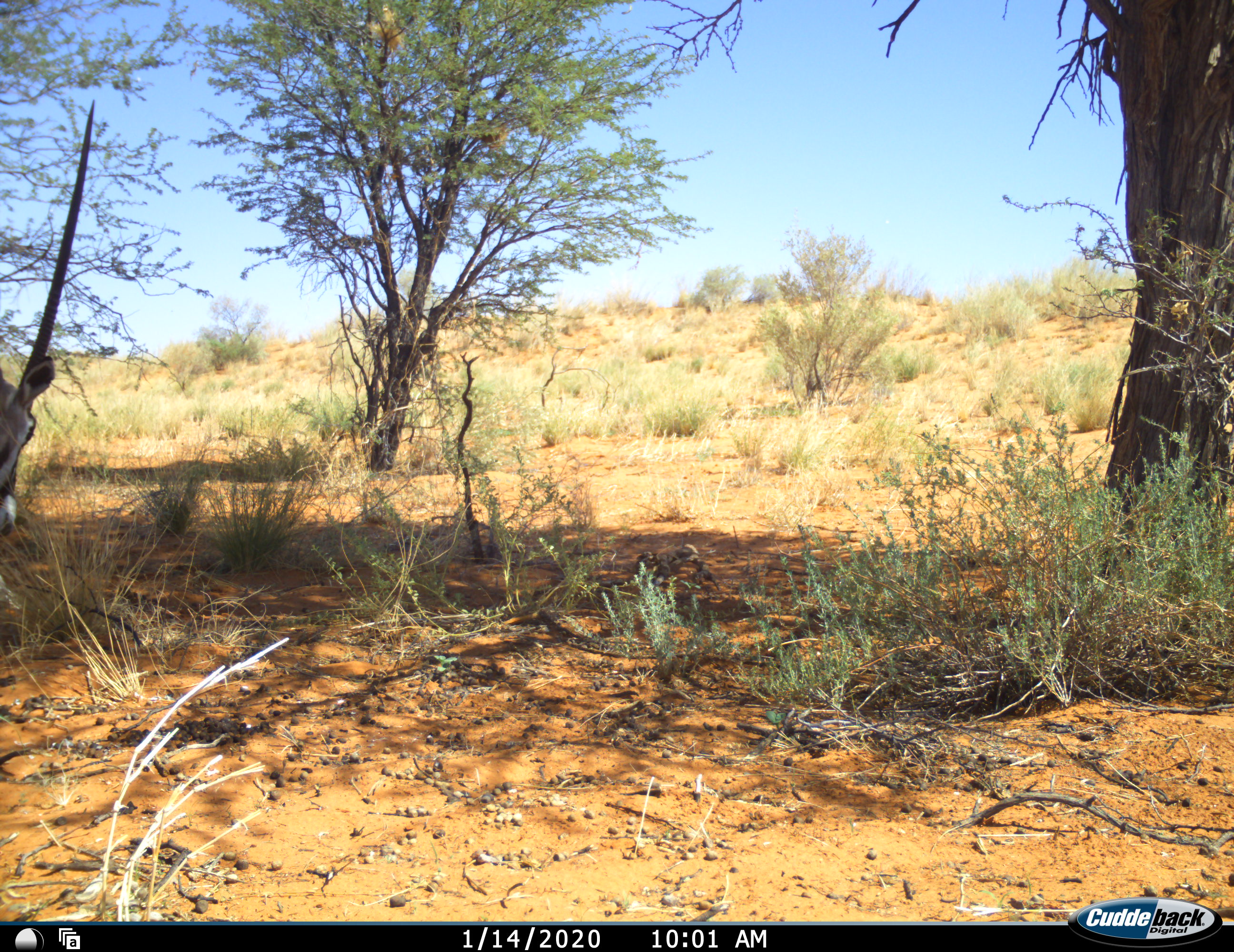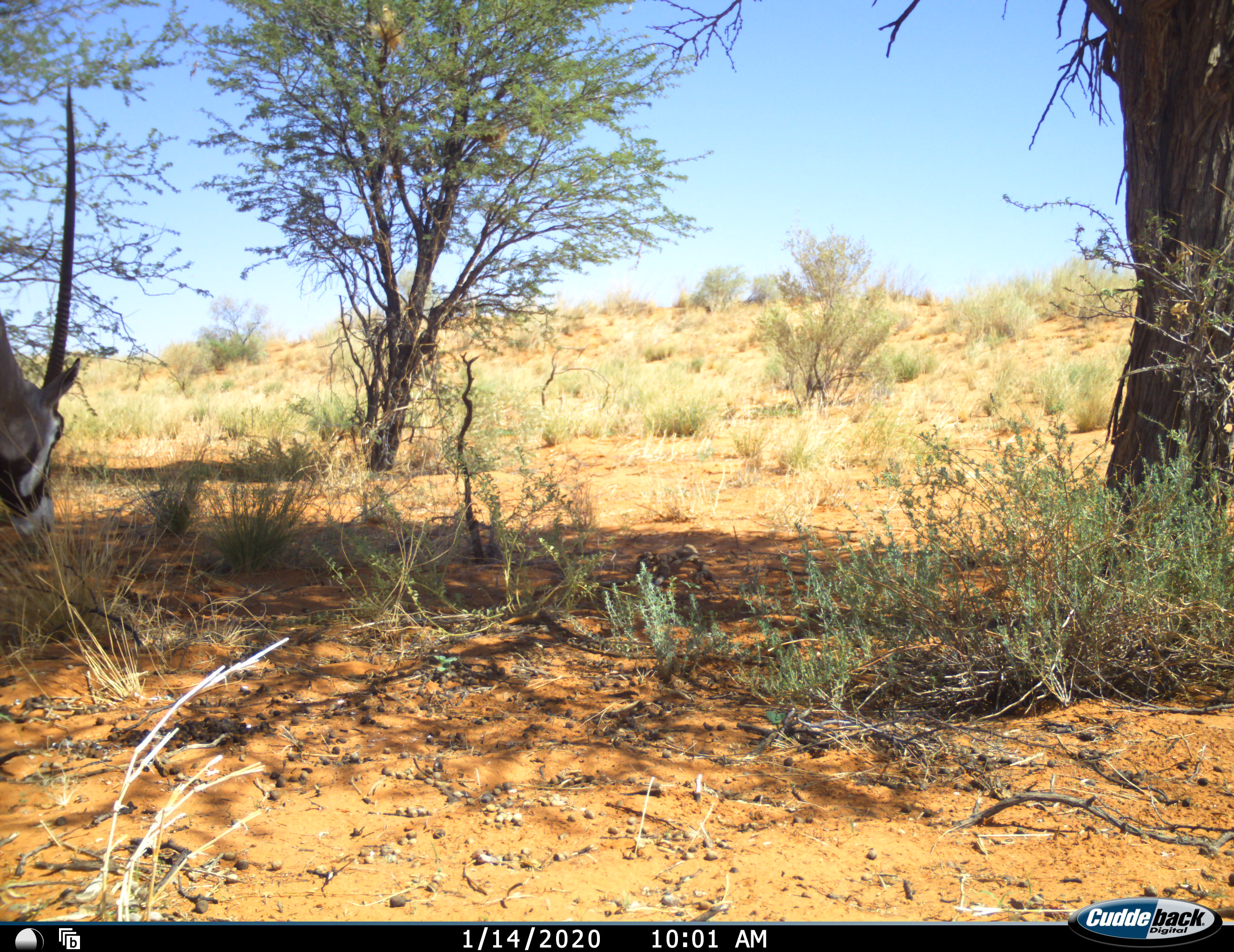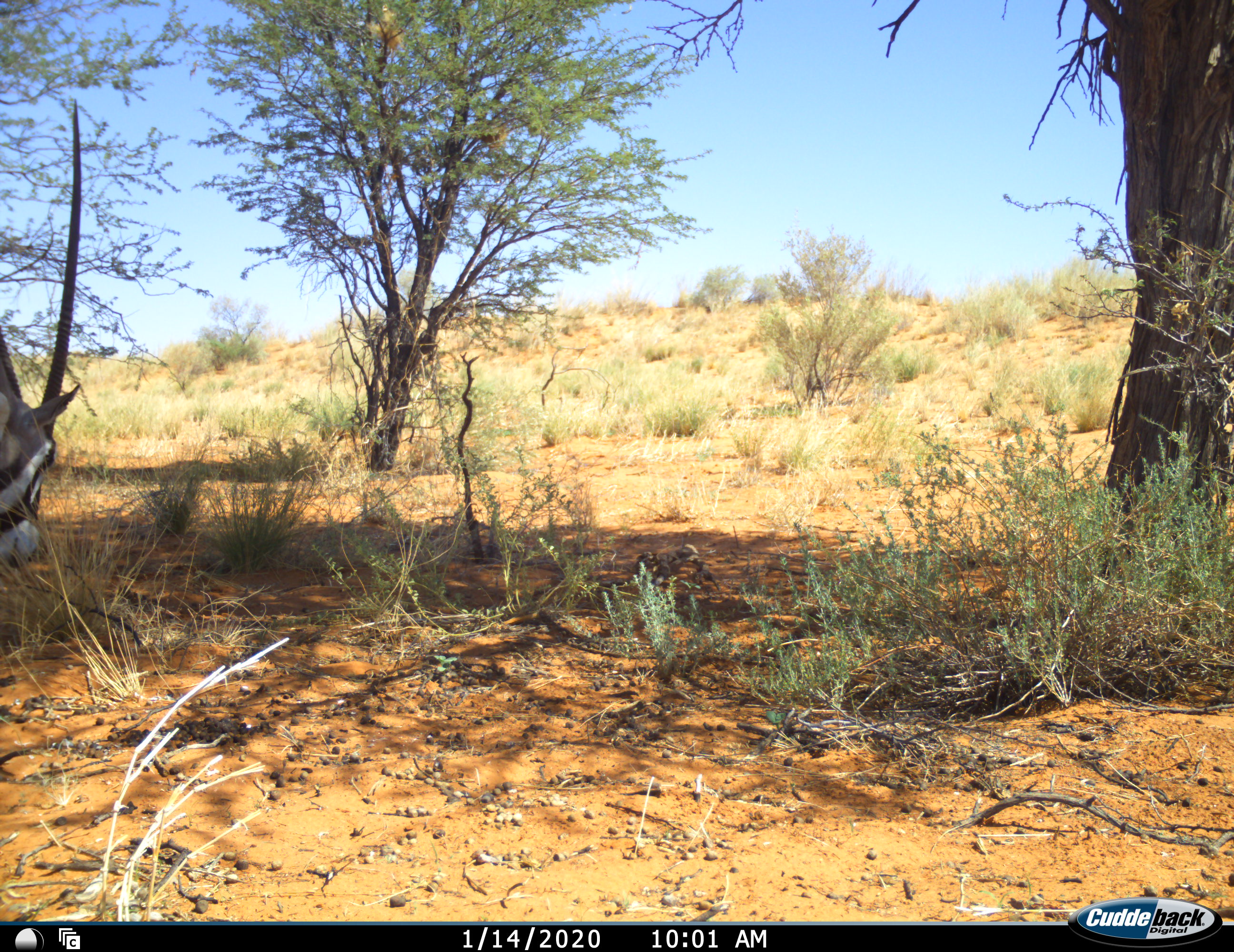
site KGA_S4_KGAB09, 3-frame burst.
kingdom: Animalia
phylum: Chordata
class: Mammalia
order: Artiodactyla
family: Bovidae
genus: Oryx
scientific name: Oryx gazella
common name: gemsbok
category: oryx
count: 1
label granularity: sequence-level